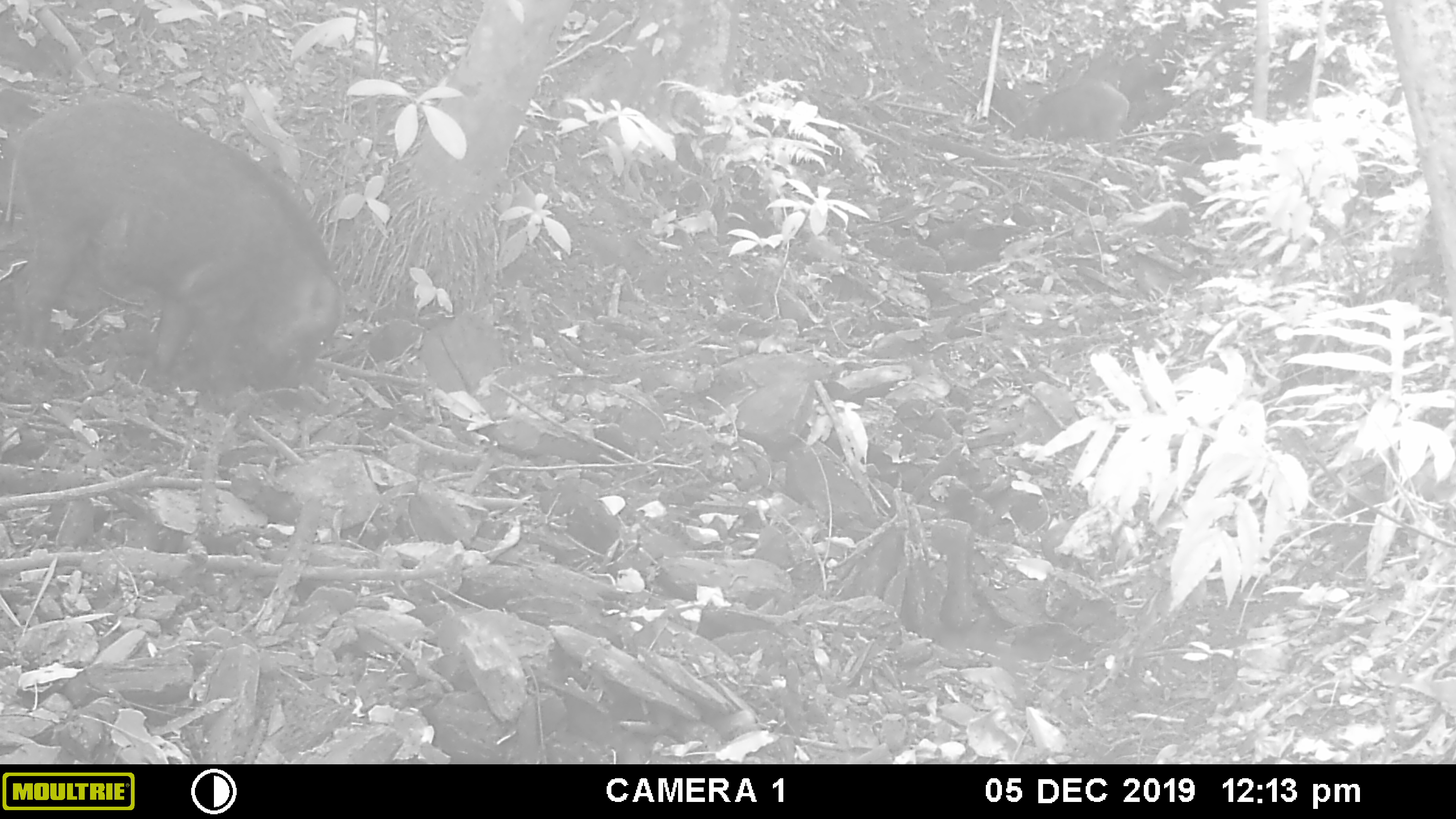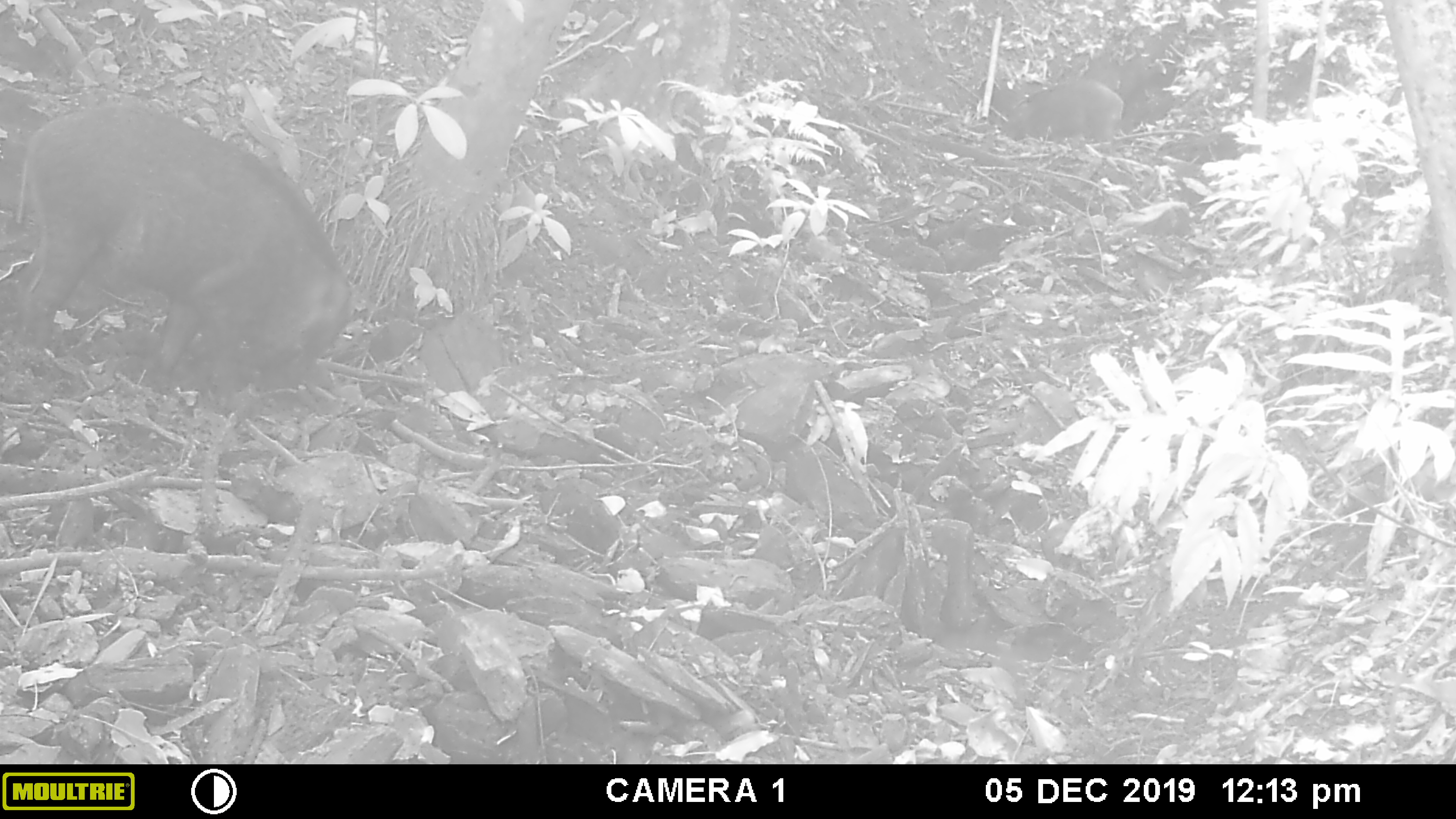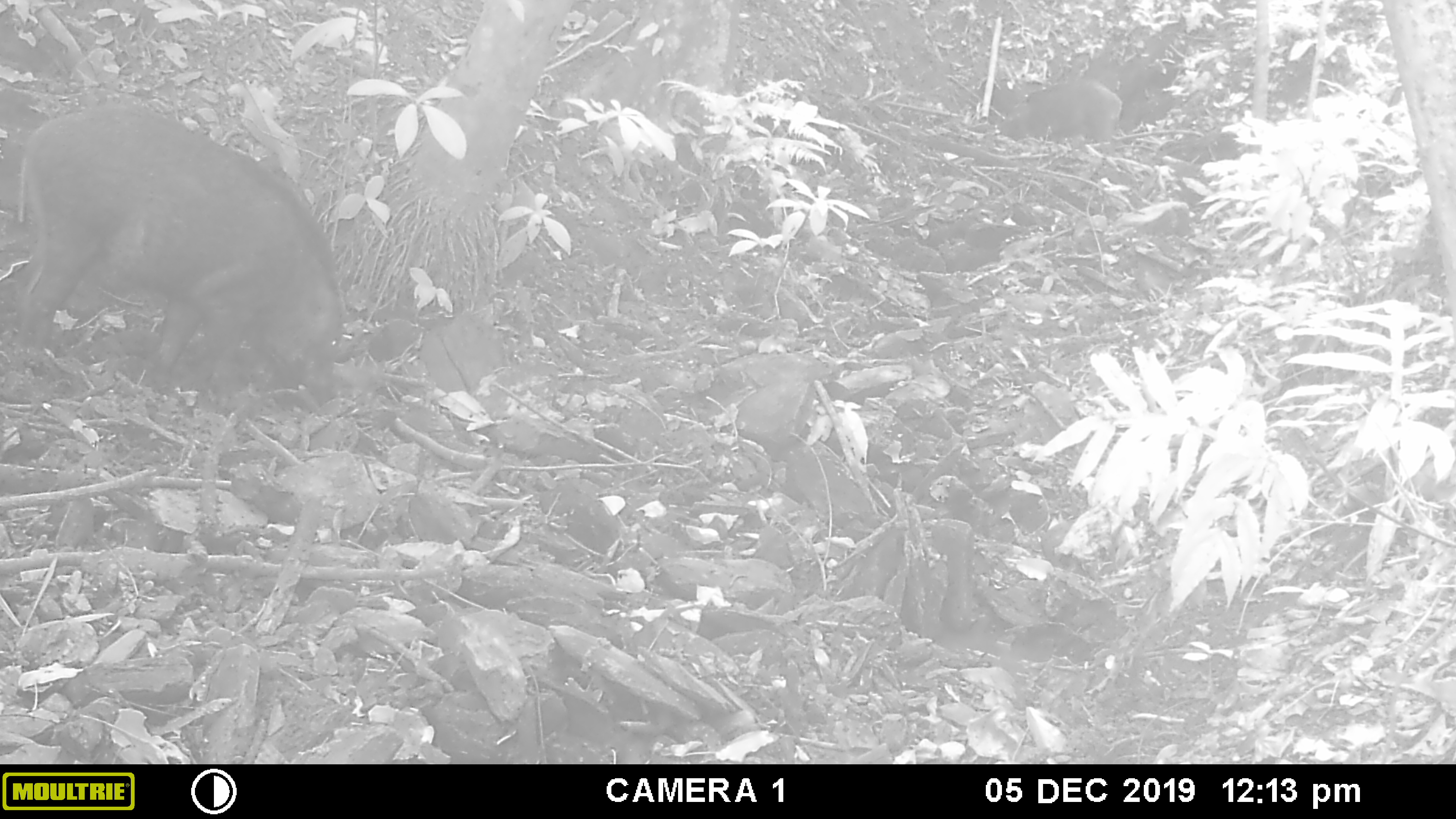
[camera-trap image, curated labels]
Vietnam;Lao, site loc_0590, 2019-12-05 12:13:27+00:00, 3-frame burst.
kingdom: Animalia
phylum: Chordata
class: Mammalia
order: Artiodactyla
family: Suidae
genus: Sus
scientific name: Sus scrofa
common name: eurasian wild pig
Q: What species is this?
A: Eurasian wild pig (Sus scrofa).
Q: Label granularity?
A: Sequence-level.